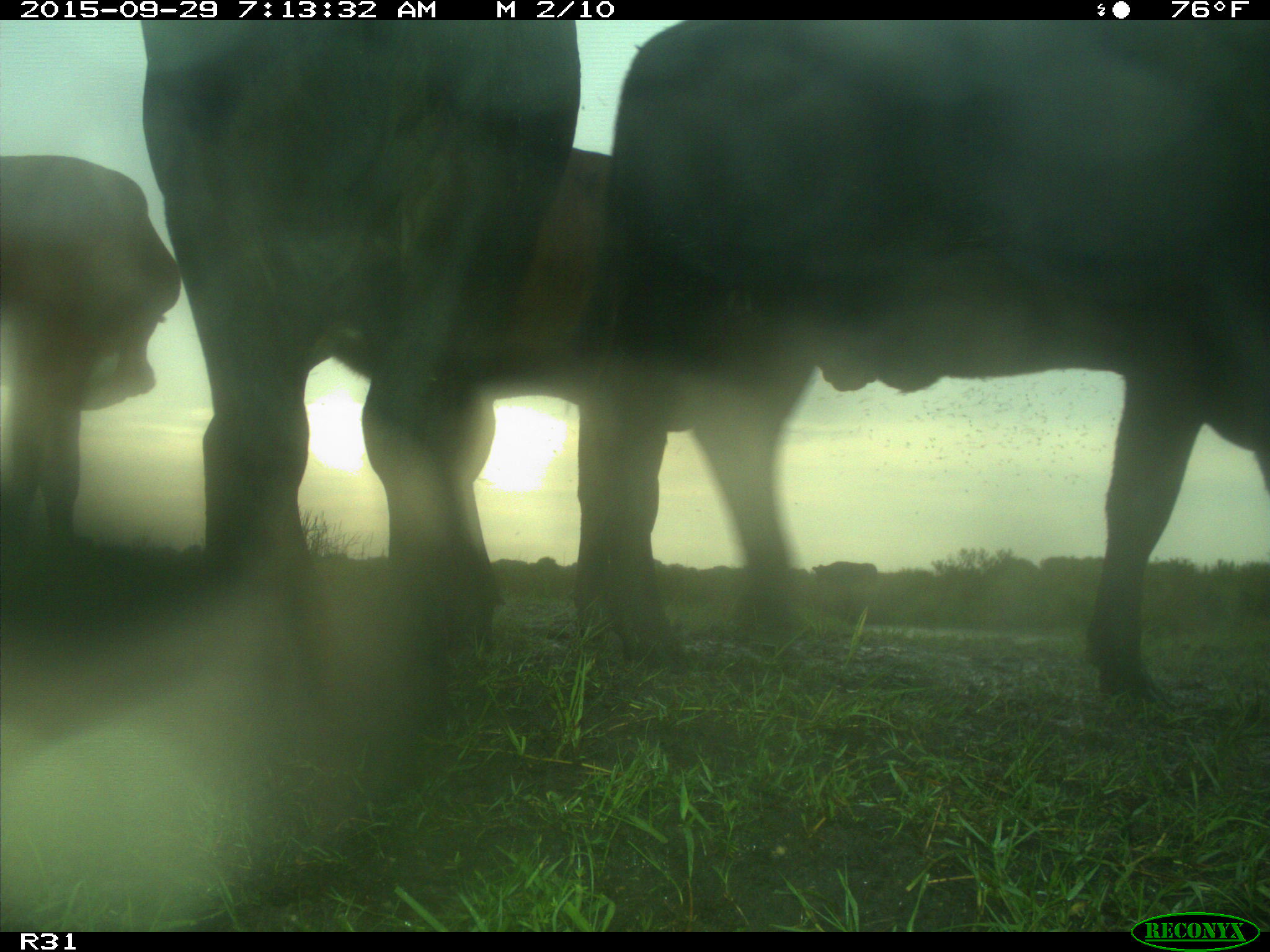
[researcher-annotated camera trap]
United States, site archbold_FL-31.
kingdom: Animalia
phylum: Chordata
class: Mammalia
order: Artiodactyla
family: Bovidae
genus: Bos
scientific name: Bos taurus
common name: domestic cow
Bos taurus (domestic cow).